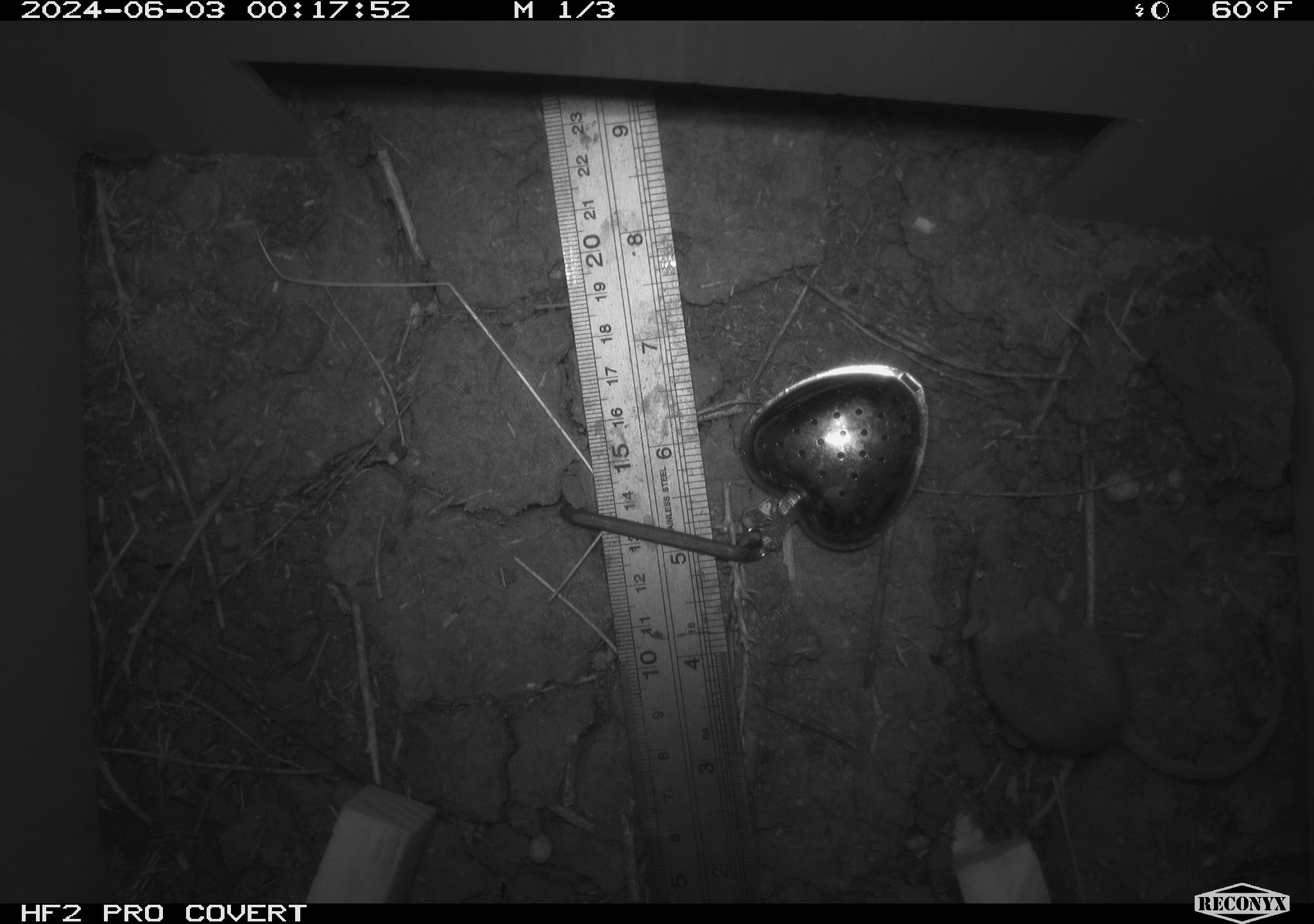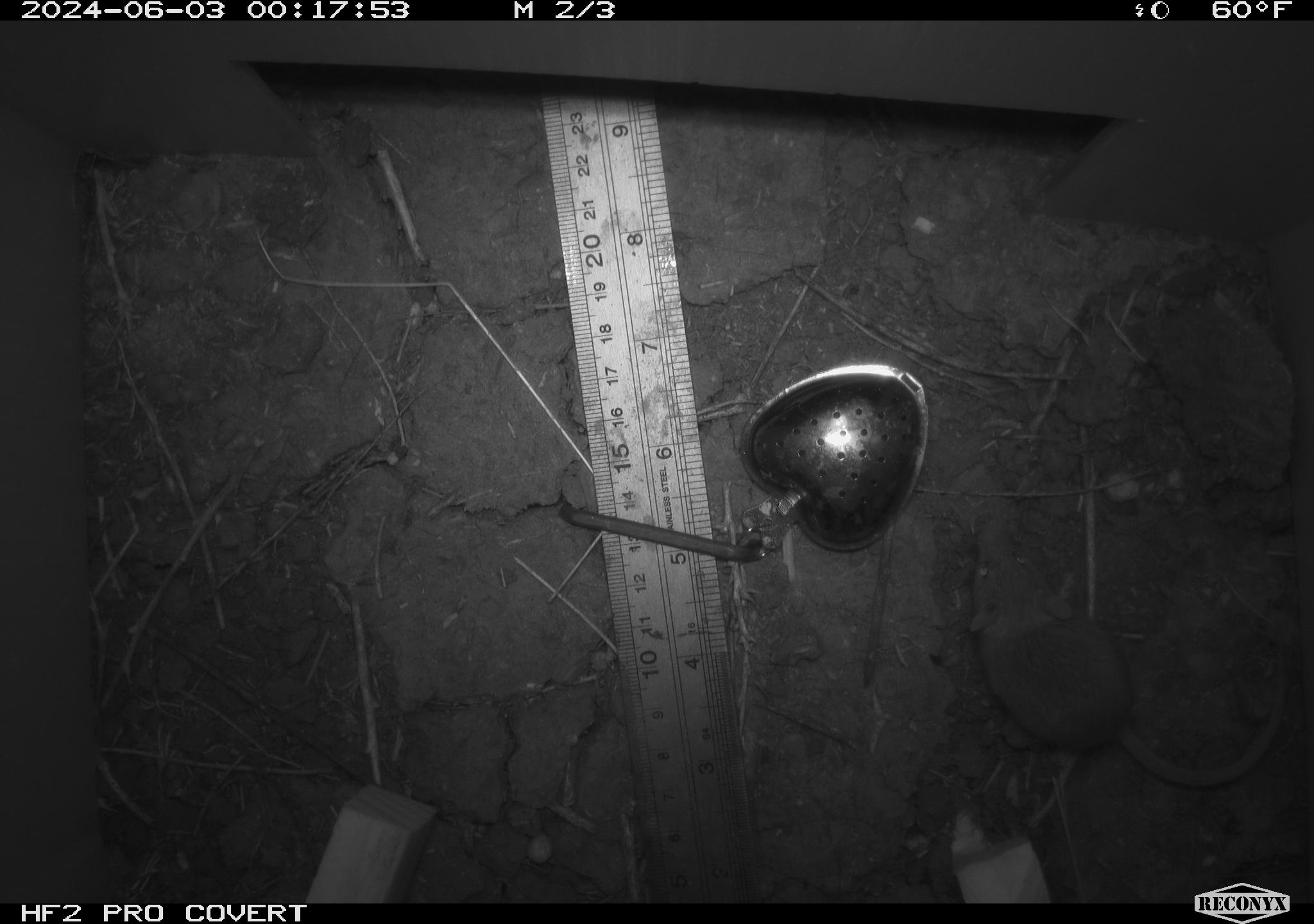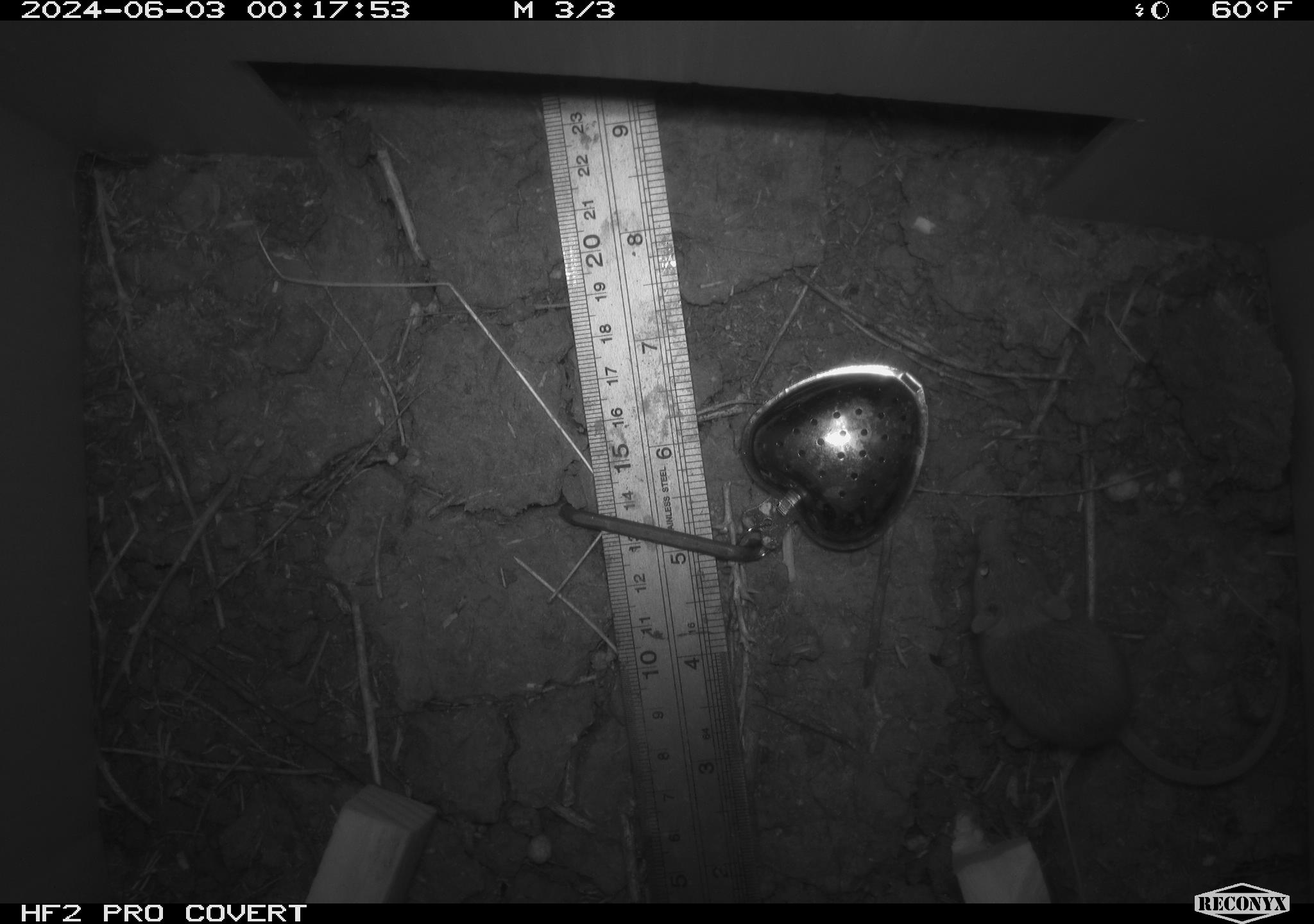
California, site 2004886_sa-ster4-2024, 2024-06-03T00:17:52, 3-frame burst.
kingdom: Animalia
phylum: Chordata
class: Mammalia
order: Rodentia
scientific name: Rodentia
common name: mouse species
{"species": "mouse species (Rodentia)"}